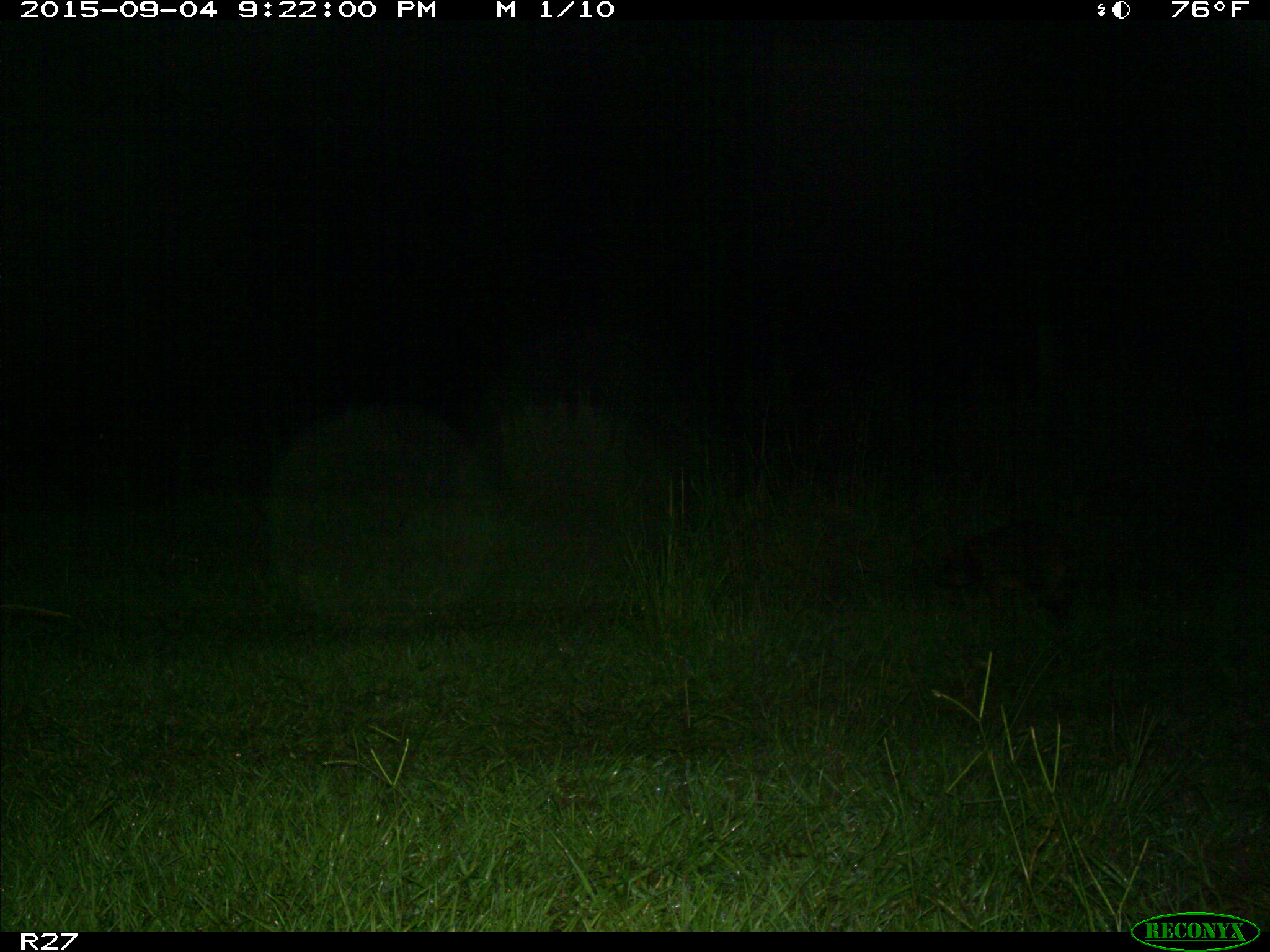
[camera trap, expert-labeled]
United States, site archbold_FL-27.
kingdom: Animalia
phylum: Chordata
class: Mammalia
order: Carnivora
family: Procyonidae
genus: Procyon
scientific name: Procyon lotor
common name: common raccoon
Procyon lotor (common raccoon).